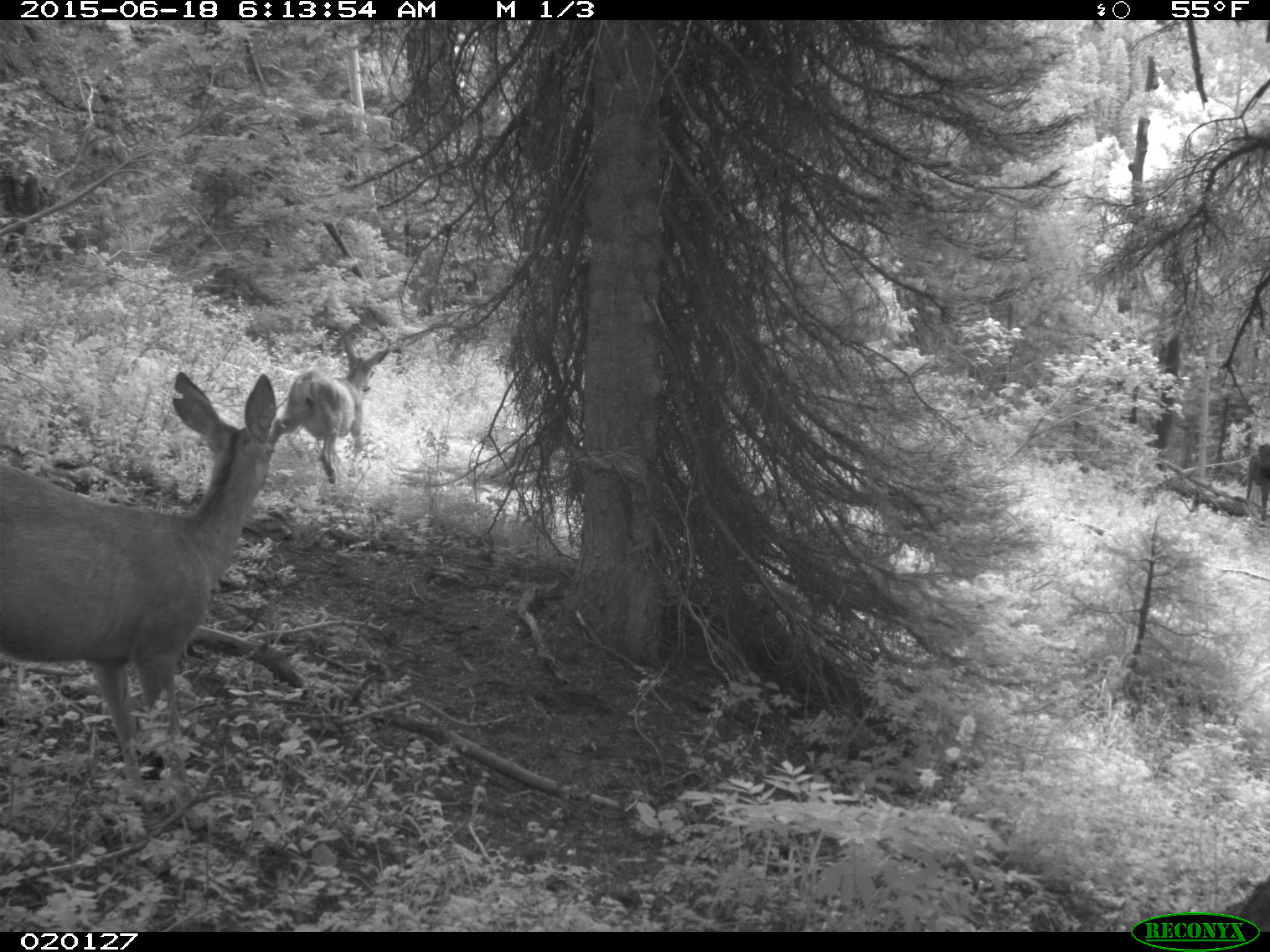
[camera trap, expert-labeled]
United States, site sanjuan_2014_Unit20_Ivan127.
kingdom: Animalia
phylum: Chordata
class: Mammalia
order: Artiodactyla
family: Cervidae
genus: Odocoileus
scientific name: Odocoileus hemionus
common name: mule deer